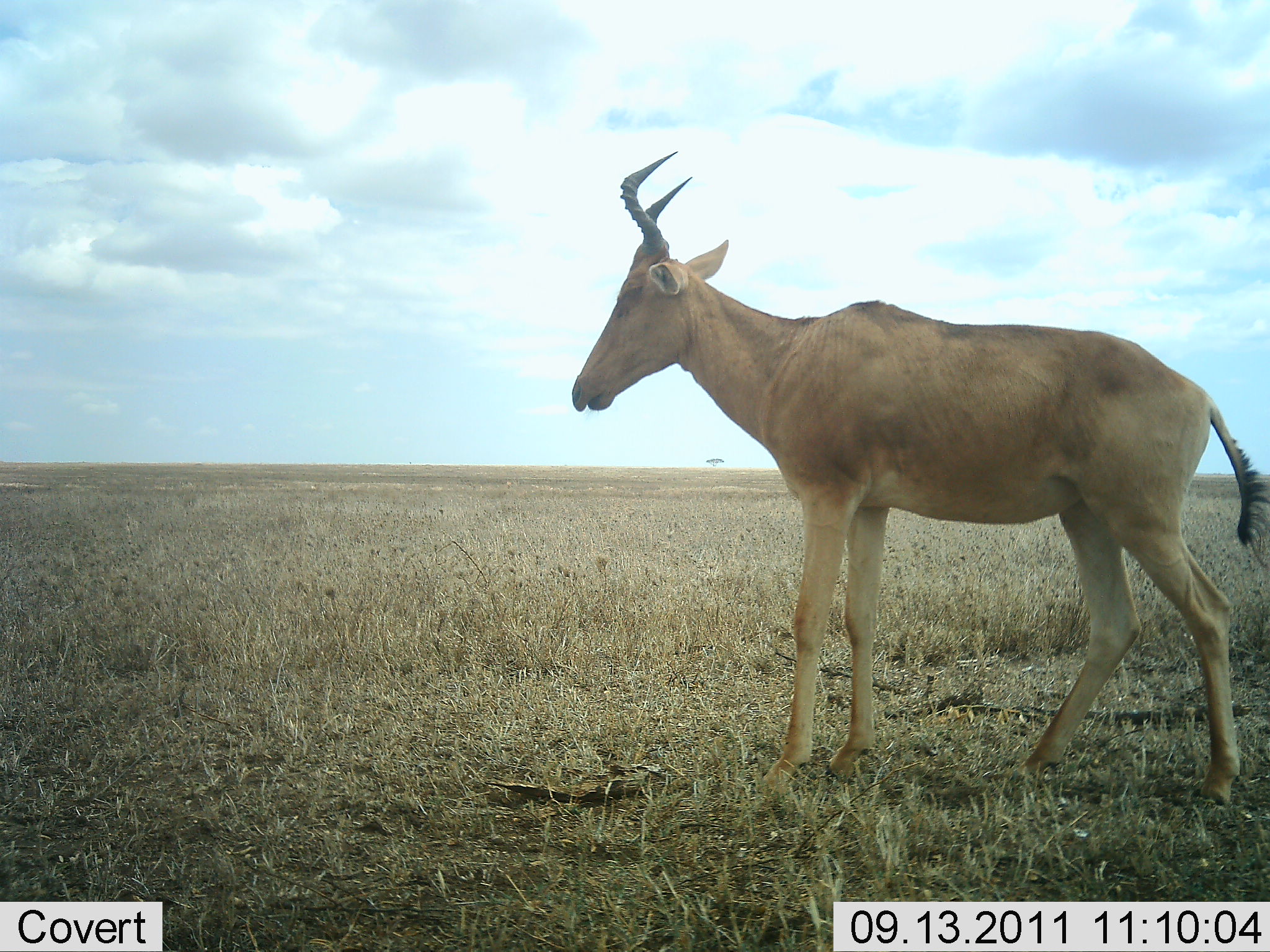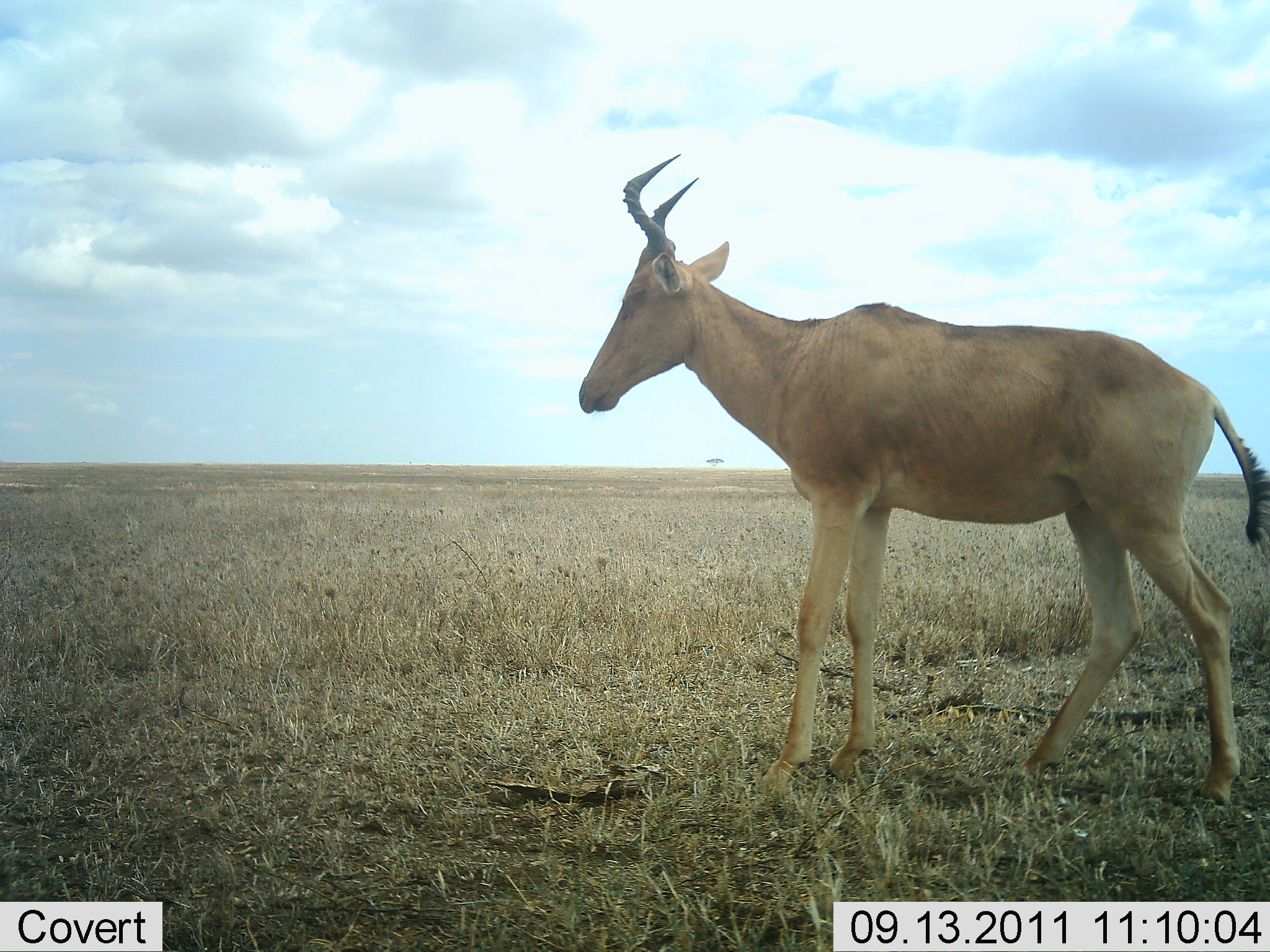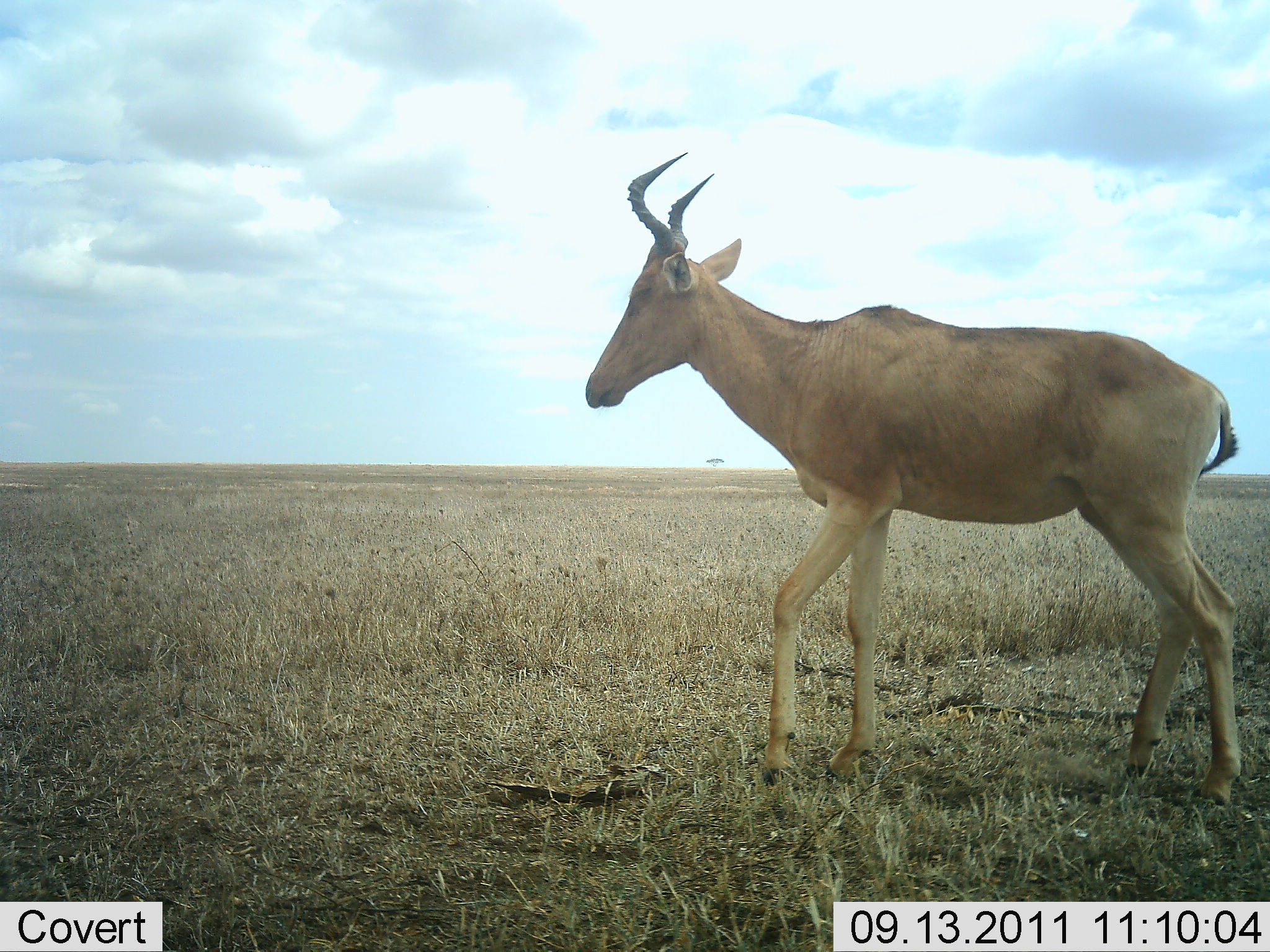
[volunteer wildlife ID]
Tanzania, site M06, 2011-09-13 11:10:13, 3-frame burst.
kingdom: Animalia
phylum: Chordata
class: Mammalia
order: Artiodactyla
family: Bovidae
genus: Alcelaphus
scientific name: Alcelaphus buselaphus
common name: hartebeest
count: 1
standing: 70%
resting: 0%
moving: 30%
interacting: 0%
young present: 0%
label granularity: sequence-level